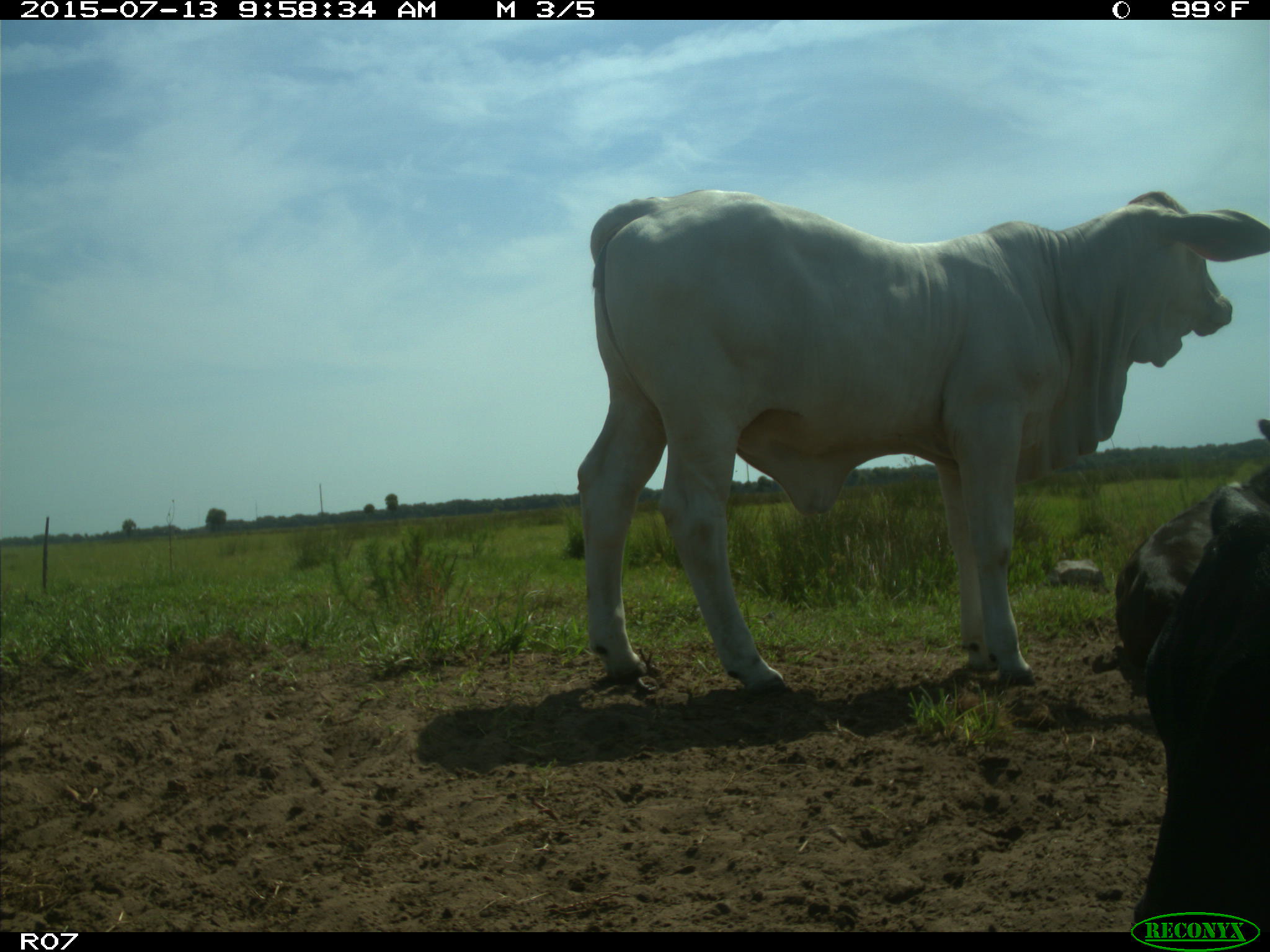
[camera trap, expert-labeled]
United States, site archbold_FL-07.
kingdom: Animalia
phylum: Chordata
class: Mammalia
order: Artiodactyla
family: Bovidae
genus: Bos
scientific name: Bos taurus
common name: domestic cow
Bos taurus (domestic cow).